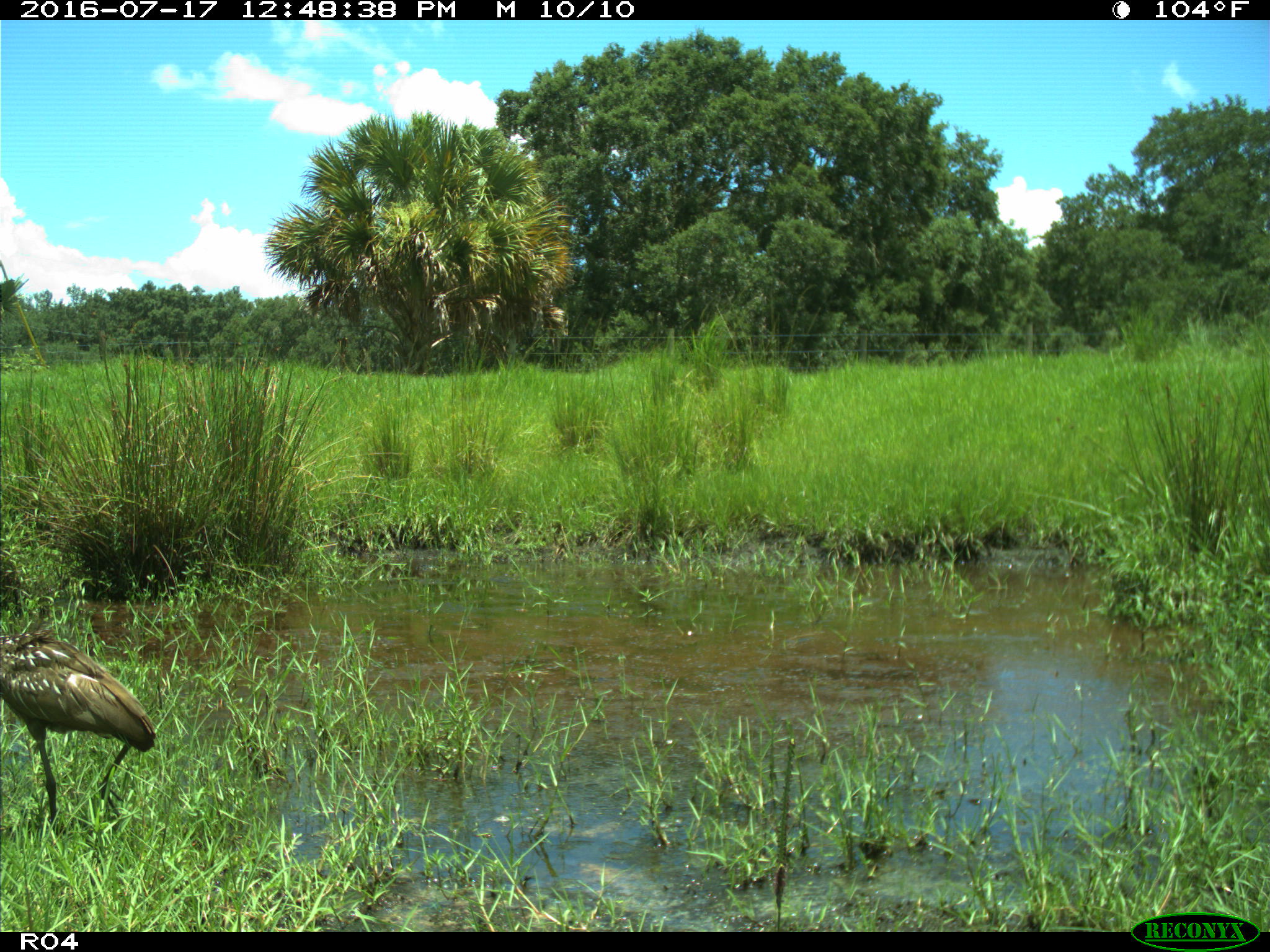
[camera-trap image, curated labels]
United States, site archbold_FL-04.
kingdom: Animalia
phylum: Chordata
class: Aves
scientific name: Aves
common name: birds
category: unidentified bird